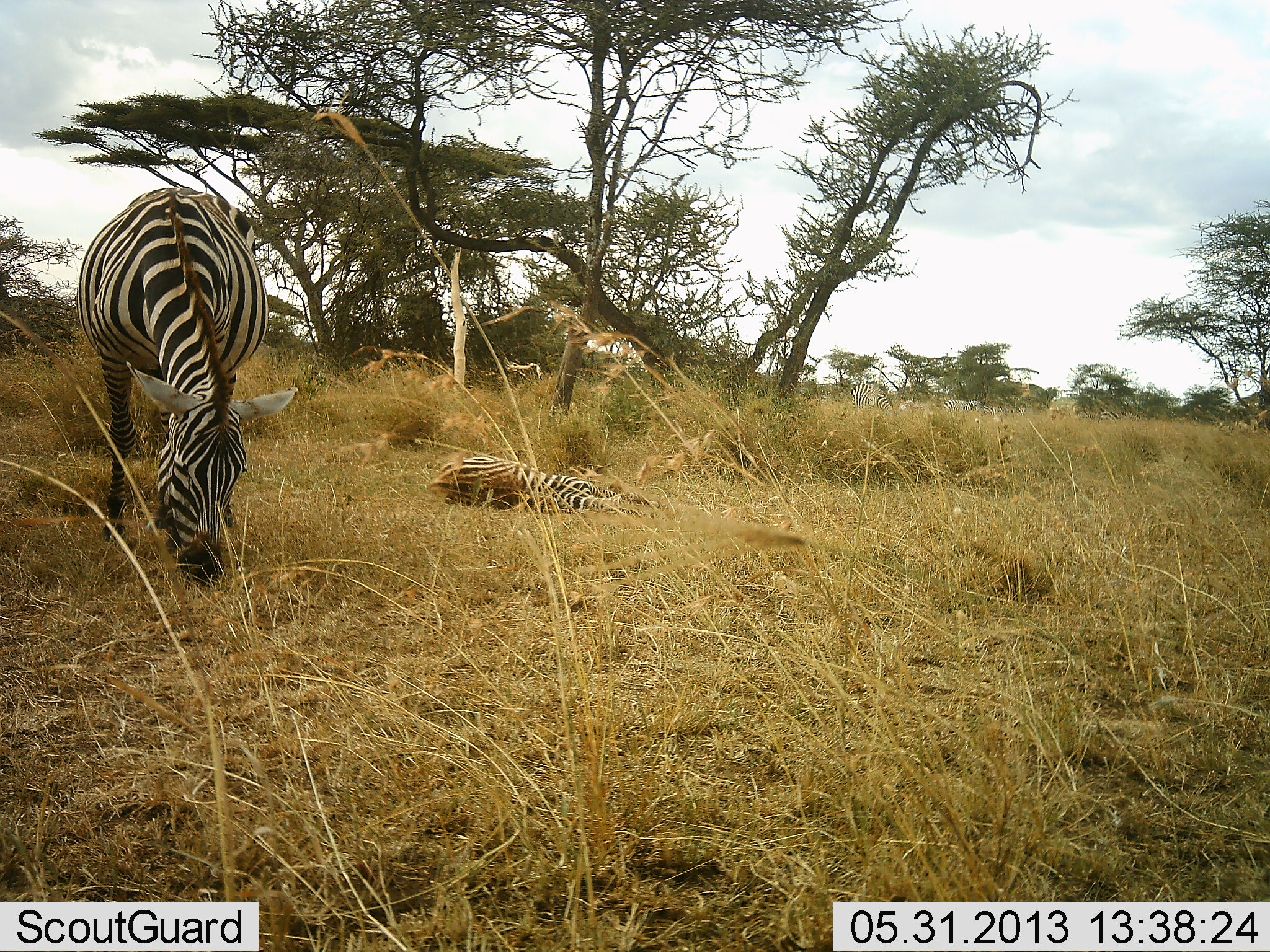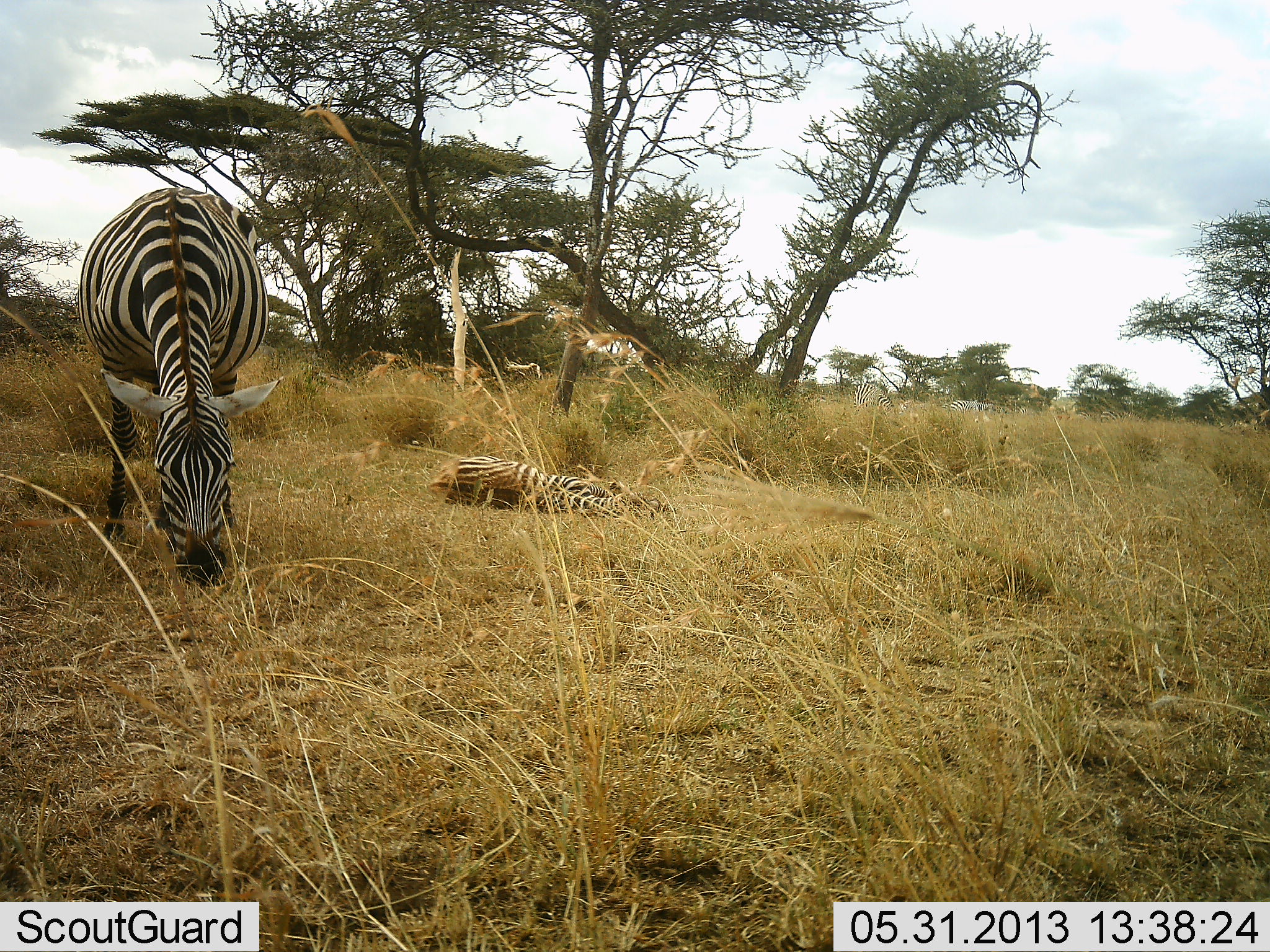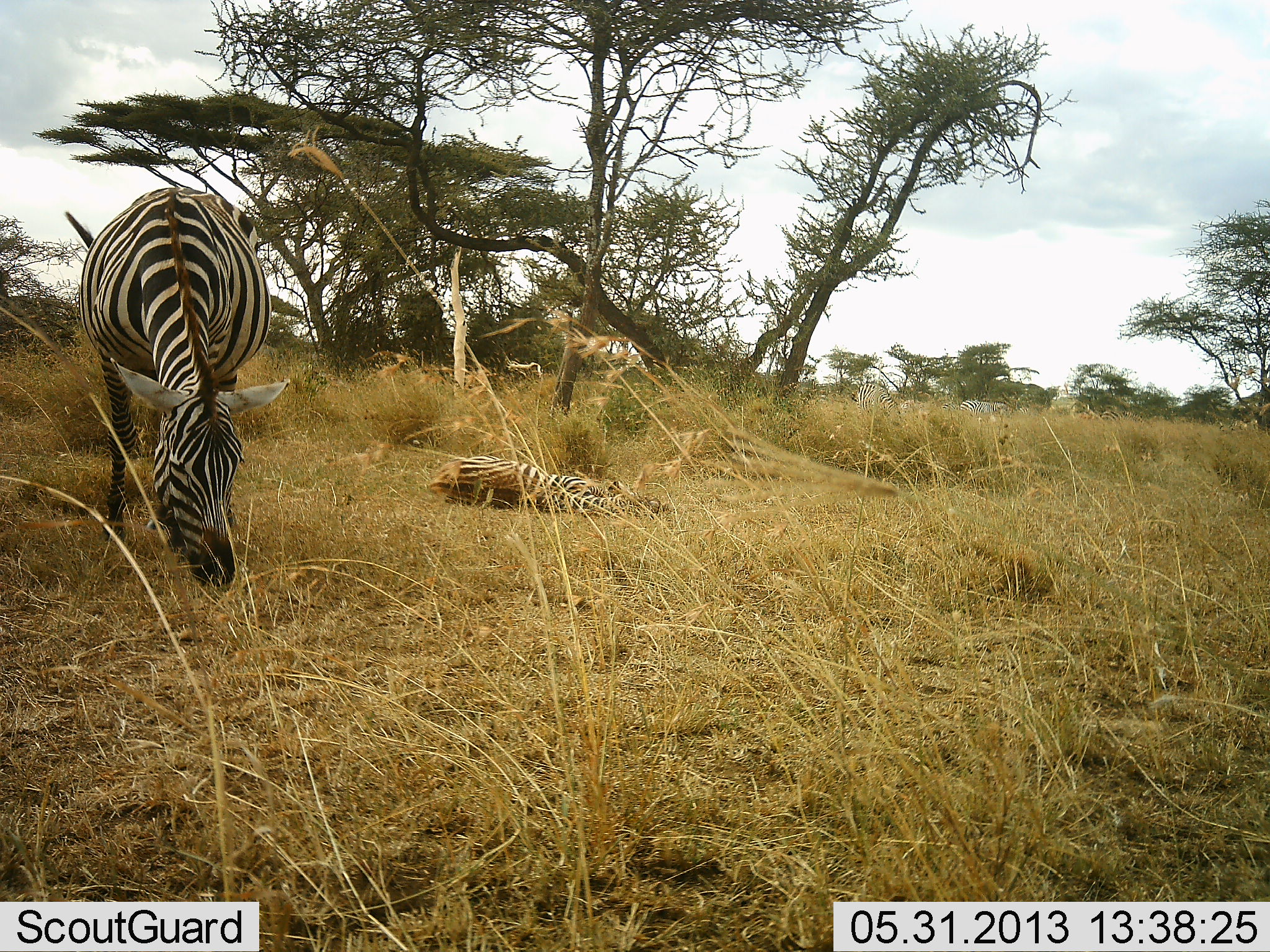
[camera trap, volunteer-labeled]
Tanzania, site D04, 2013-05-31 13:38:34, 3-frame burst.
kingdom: Animalia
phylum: Chordata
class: Mammalia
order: Perissodactyla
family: Equidae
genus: Equus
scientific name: Equus quagga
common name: plains zebra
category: zebra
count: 2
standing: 25%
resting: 89%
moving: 3%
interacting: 0%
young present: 33%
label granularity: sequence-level